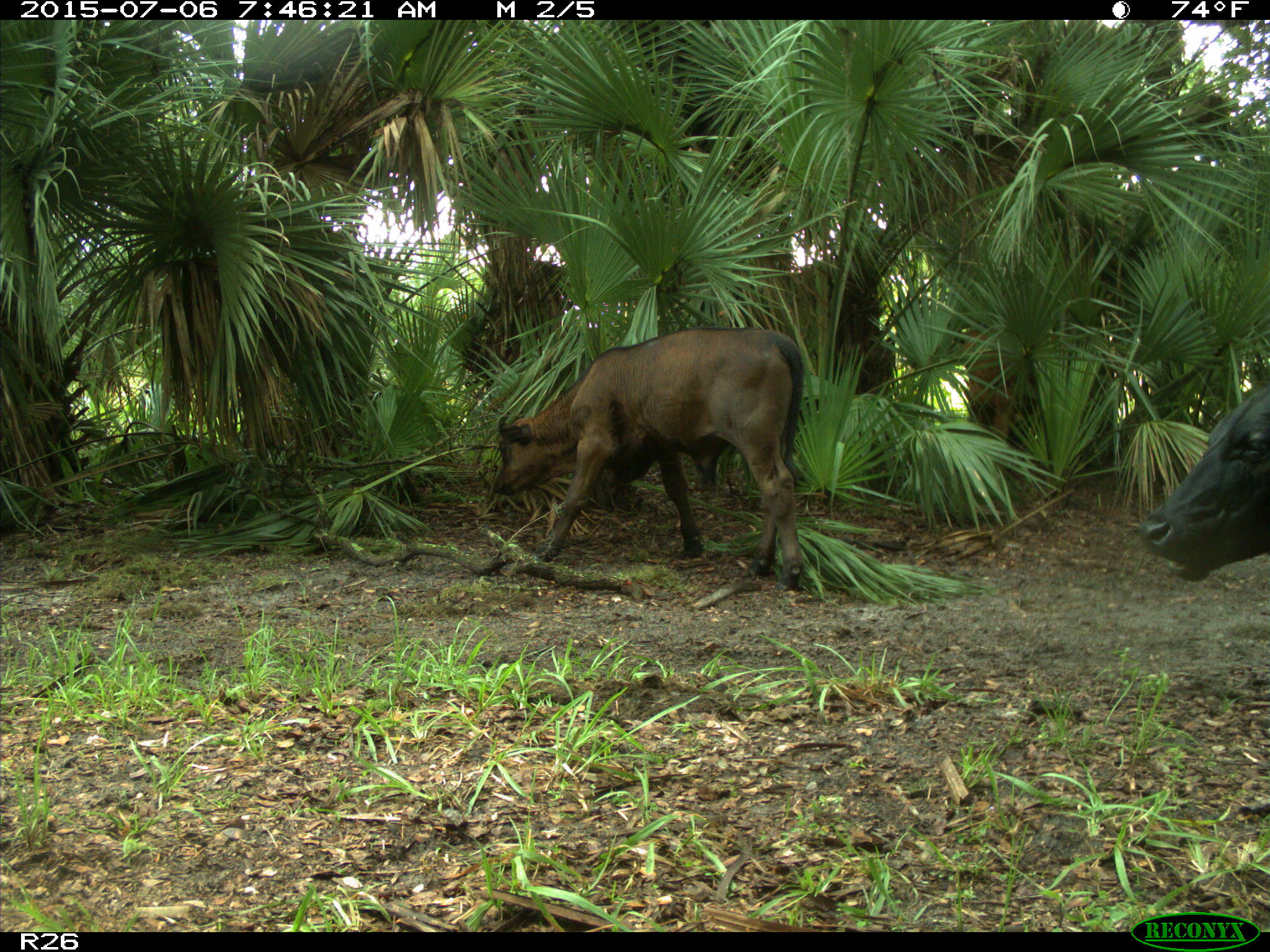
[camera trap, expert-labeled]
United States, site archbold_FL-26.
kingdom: Animalia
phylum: Chordata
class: Mammalia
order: Artiodactyla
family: Bovidae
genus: Bos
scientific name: Bos taurus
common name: domestic cow